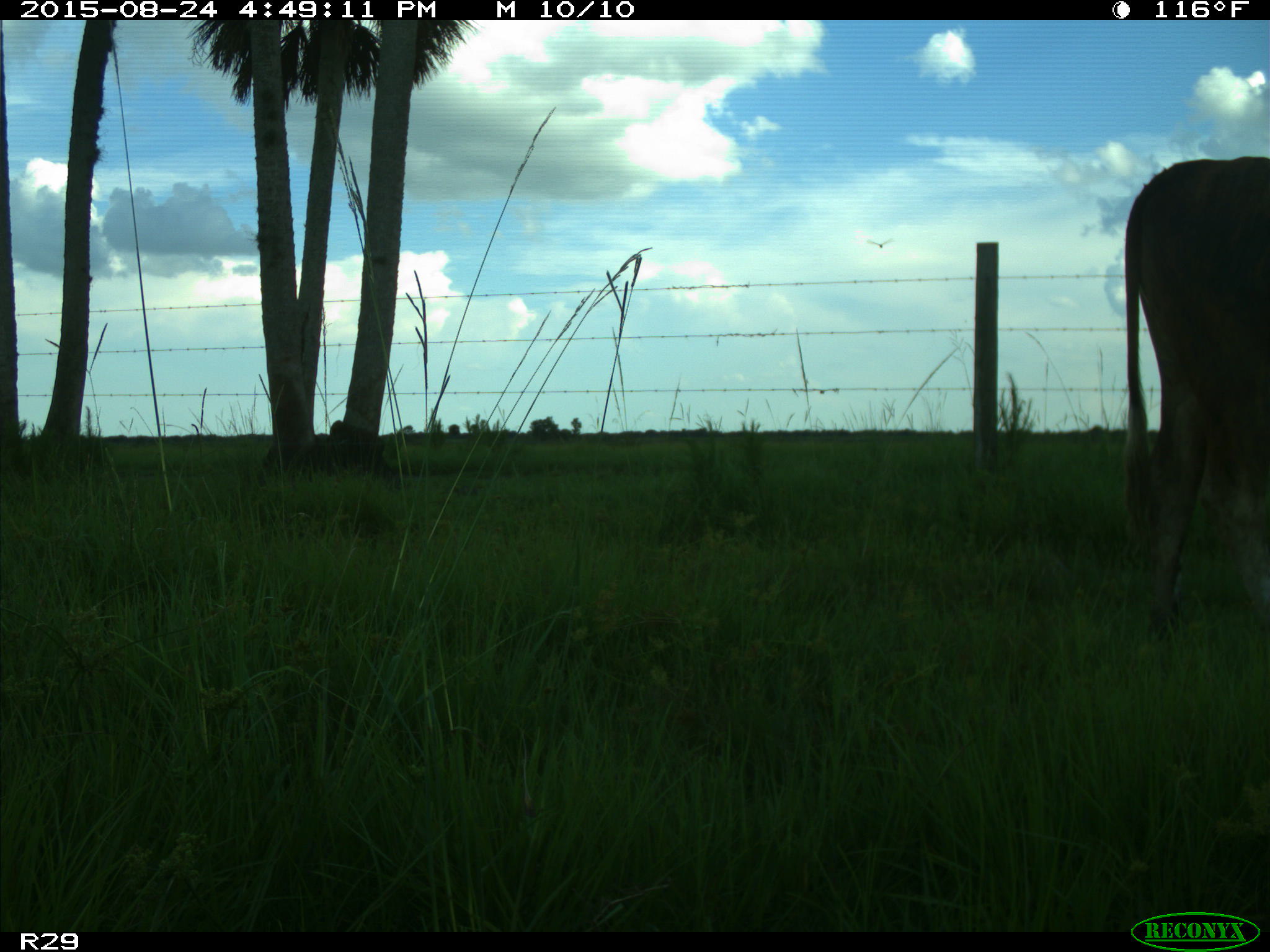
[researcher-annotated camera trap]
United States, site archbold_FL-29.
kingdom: Animalia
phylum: Chordata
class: Mammalia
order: Artiodactyla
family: Bovidae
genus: Bos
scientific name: Bos taurus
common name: domestic cow